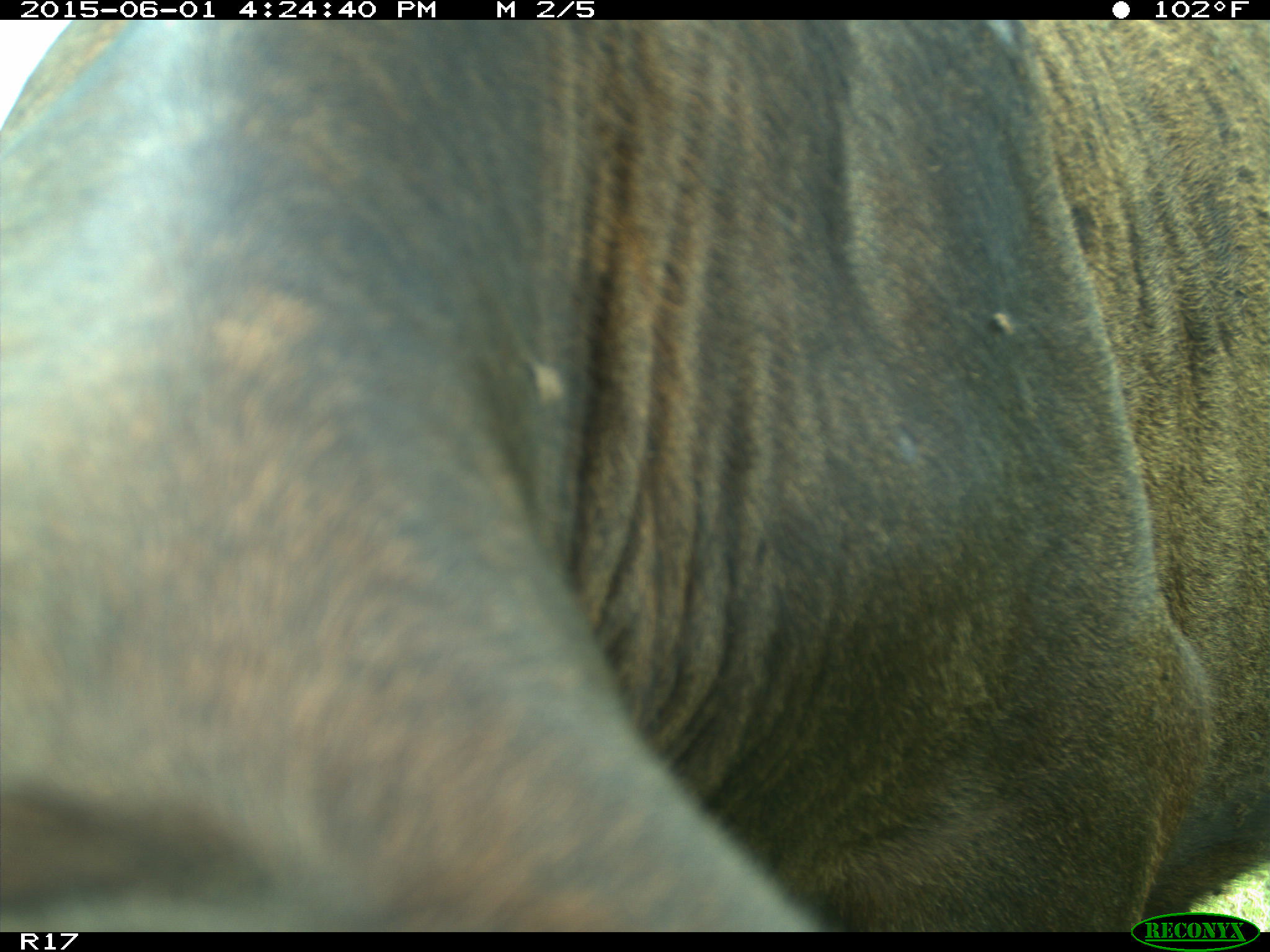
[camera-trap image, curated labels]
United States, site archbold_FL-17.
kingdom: Animalia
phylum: Chordata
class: Mammalia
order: Artiodactyla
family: Bovidae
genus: Bos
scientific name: Bos taurus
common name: domestic cow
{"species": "Bos taurus (domestic cow)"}